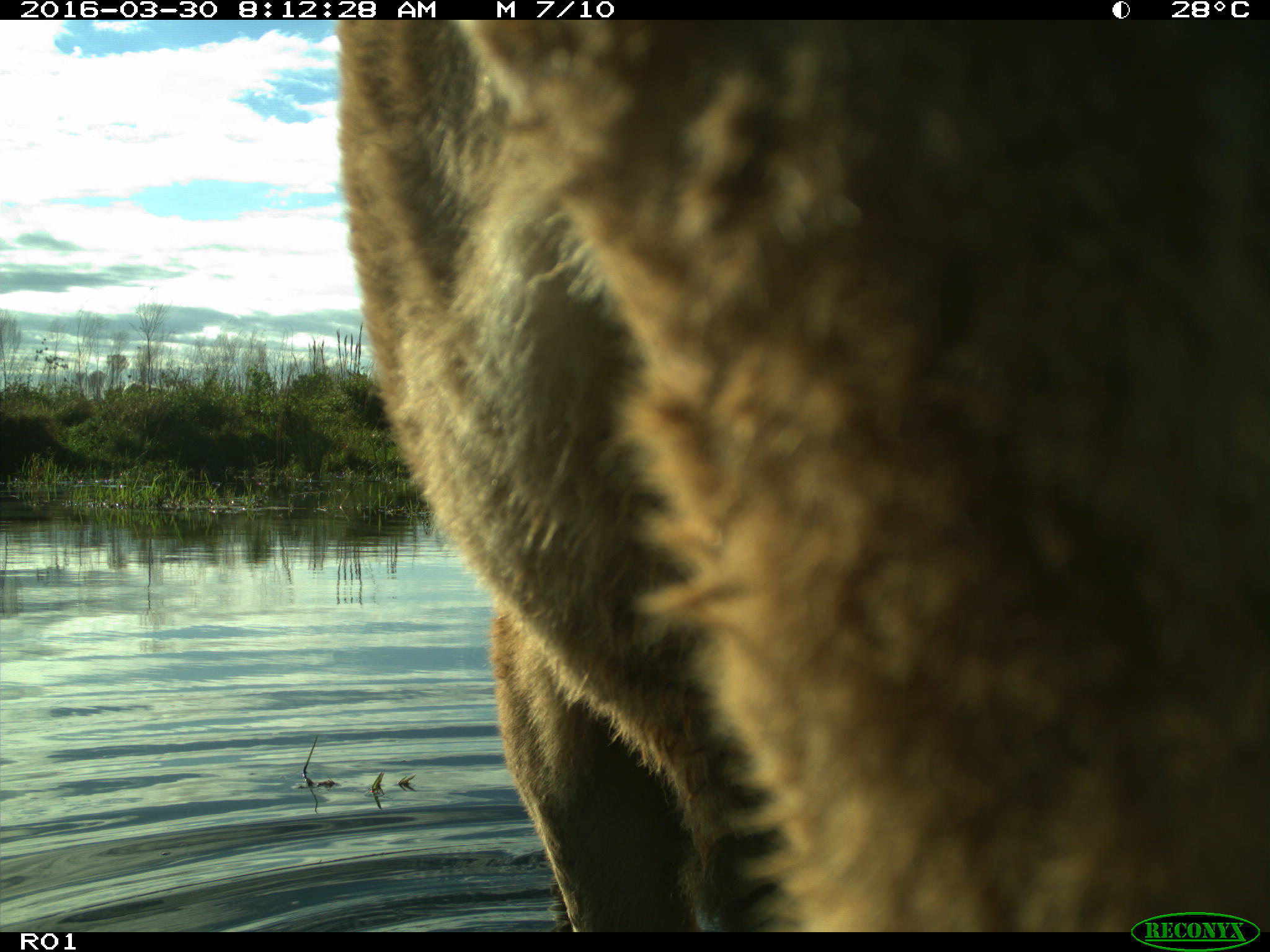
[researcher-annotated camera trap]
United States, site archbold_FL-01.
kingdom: Animalia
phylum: Chordata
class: Mammalia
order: Artiodactyla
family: Bovidae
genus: Bos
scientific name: Bos taurus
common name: domestic cow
Bos taurus (domestic cow).